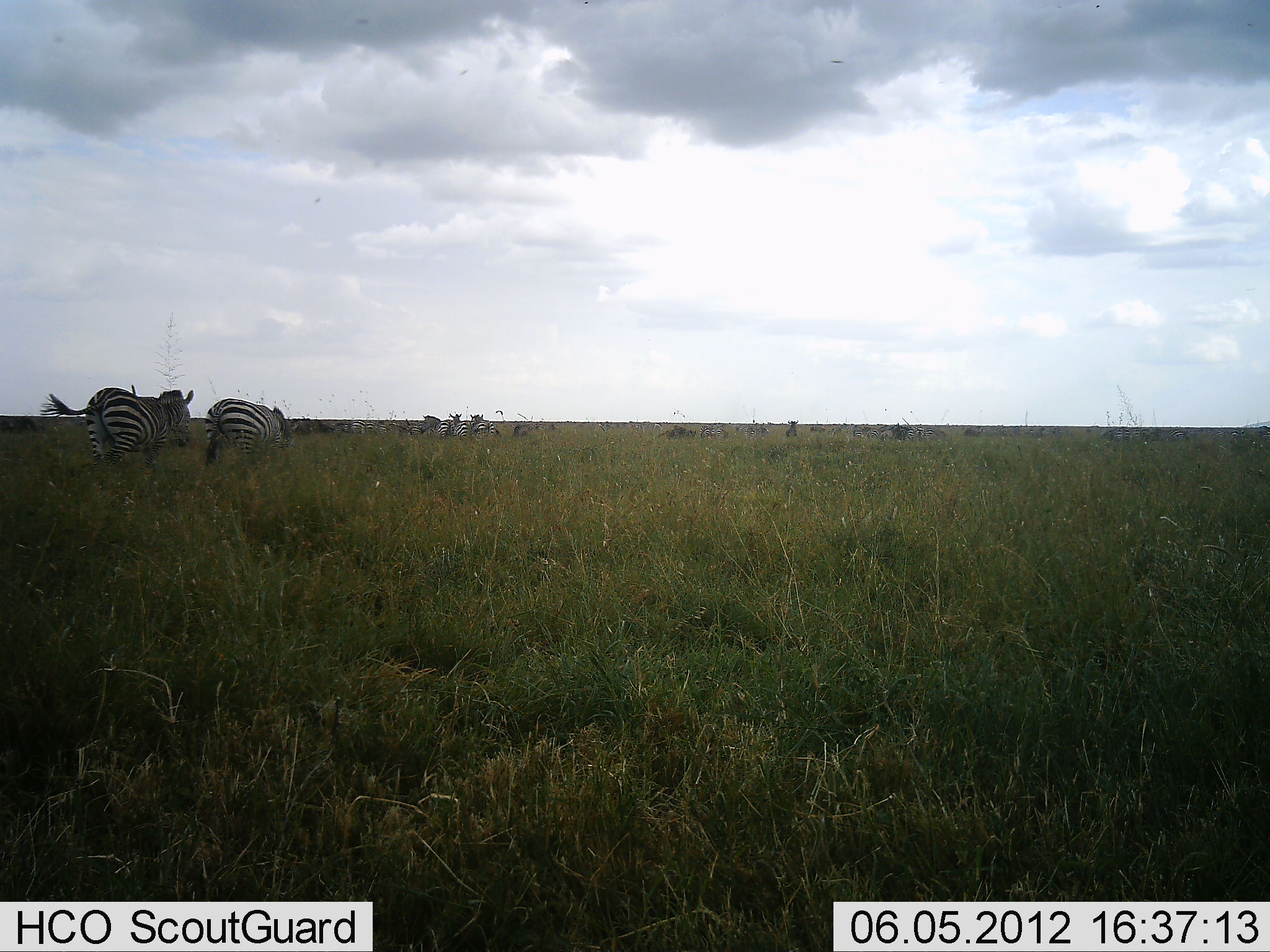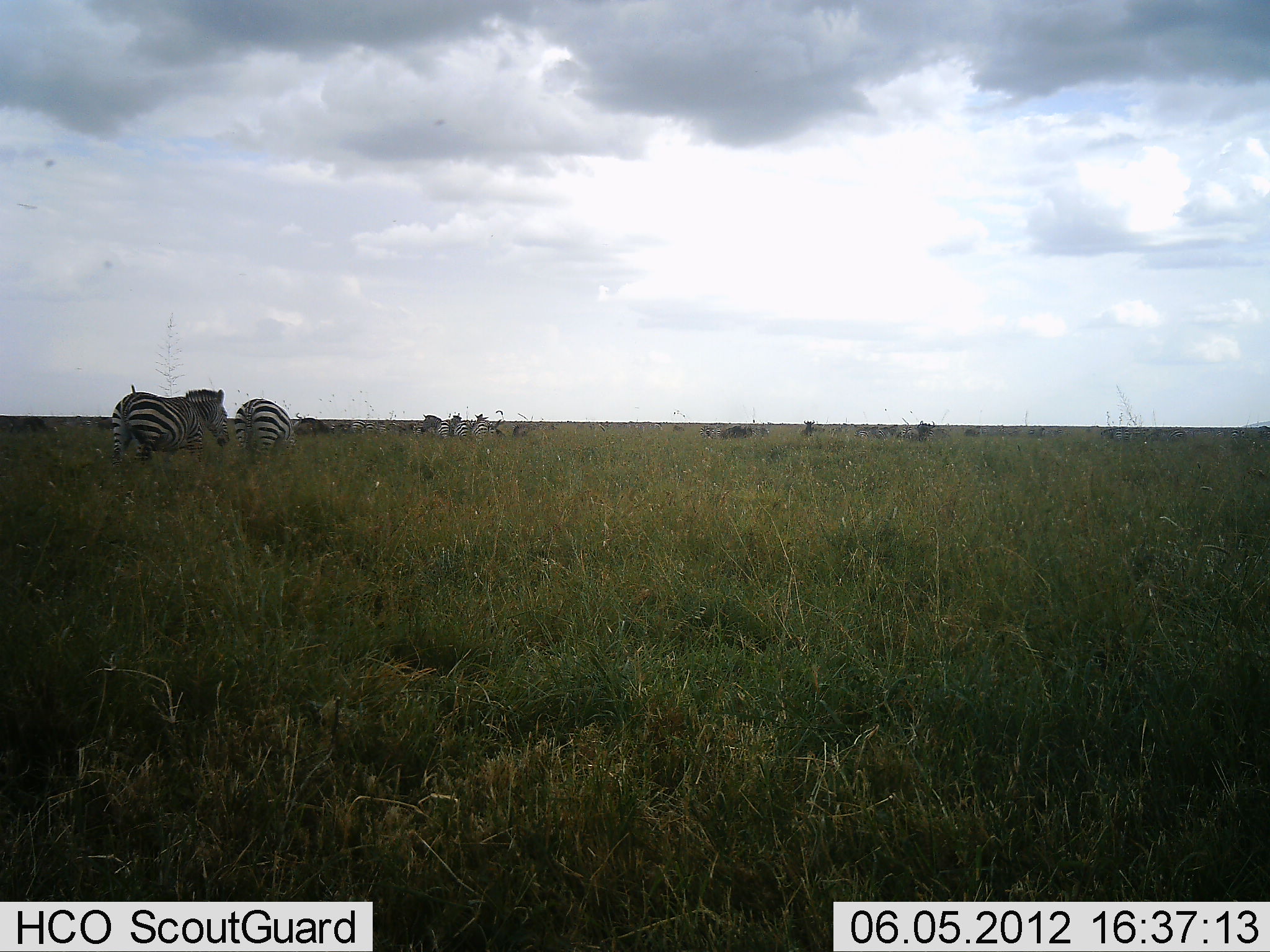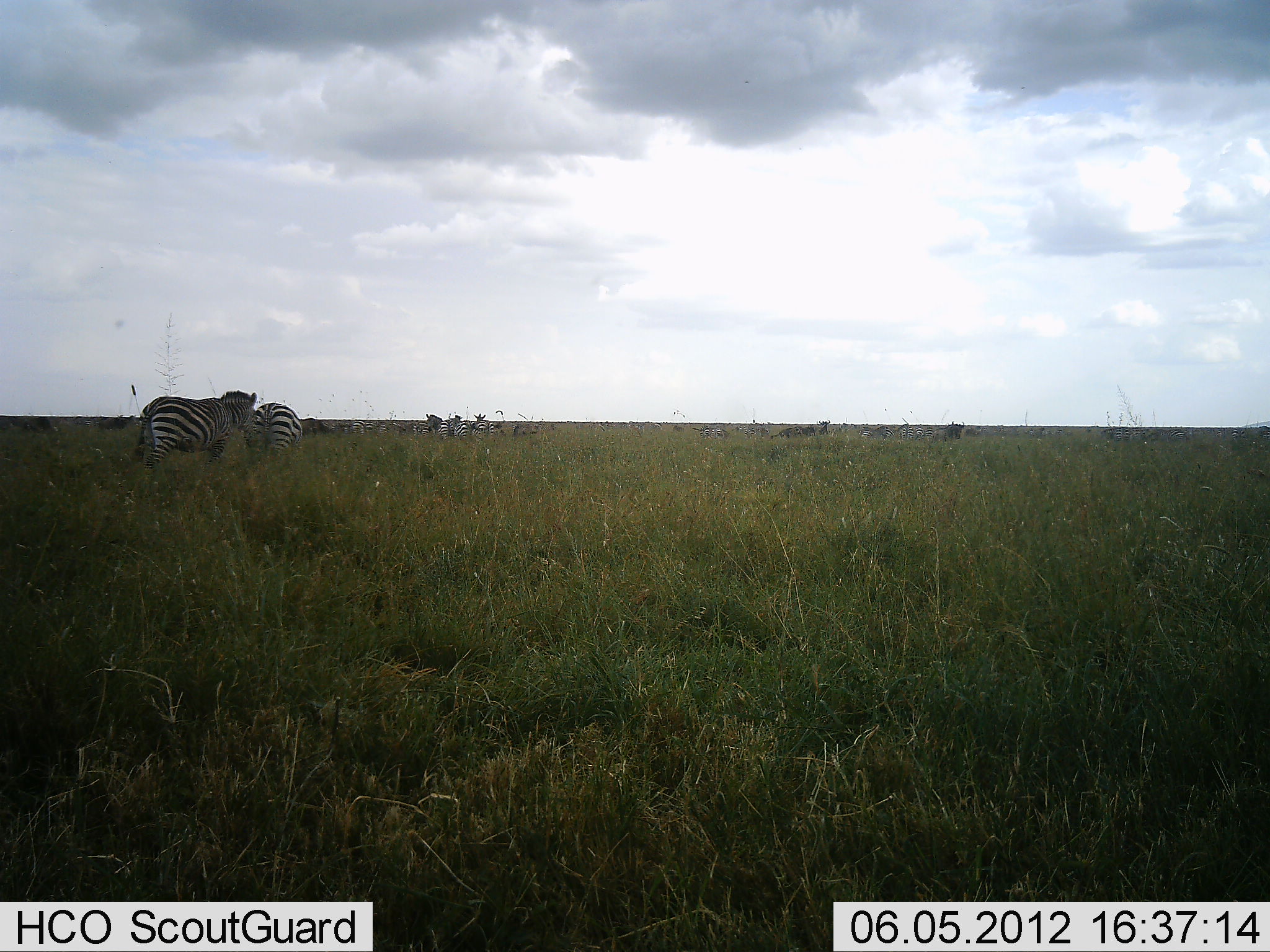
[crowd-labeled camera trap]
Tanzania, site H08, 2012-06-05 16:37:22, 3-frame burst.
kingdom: Animalia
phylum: Chordata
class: Mammalia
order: Perissodactyla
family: Equidae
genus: Equus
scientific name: Equus quagga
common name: plains zebra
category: zebra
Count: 8.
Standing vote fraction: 62%.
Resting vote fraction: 12%.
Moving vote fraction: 75%.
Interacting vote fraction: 6%.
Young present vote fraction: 0%.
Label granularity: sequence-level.